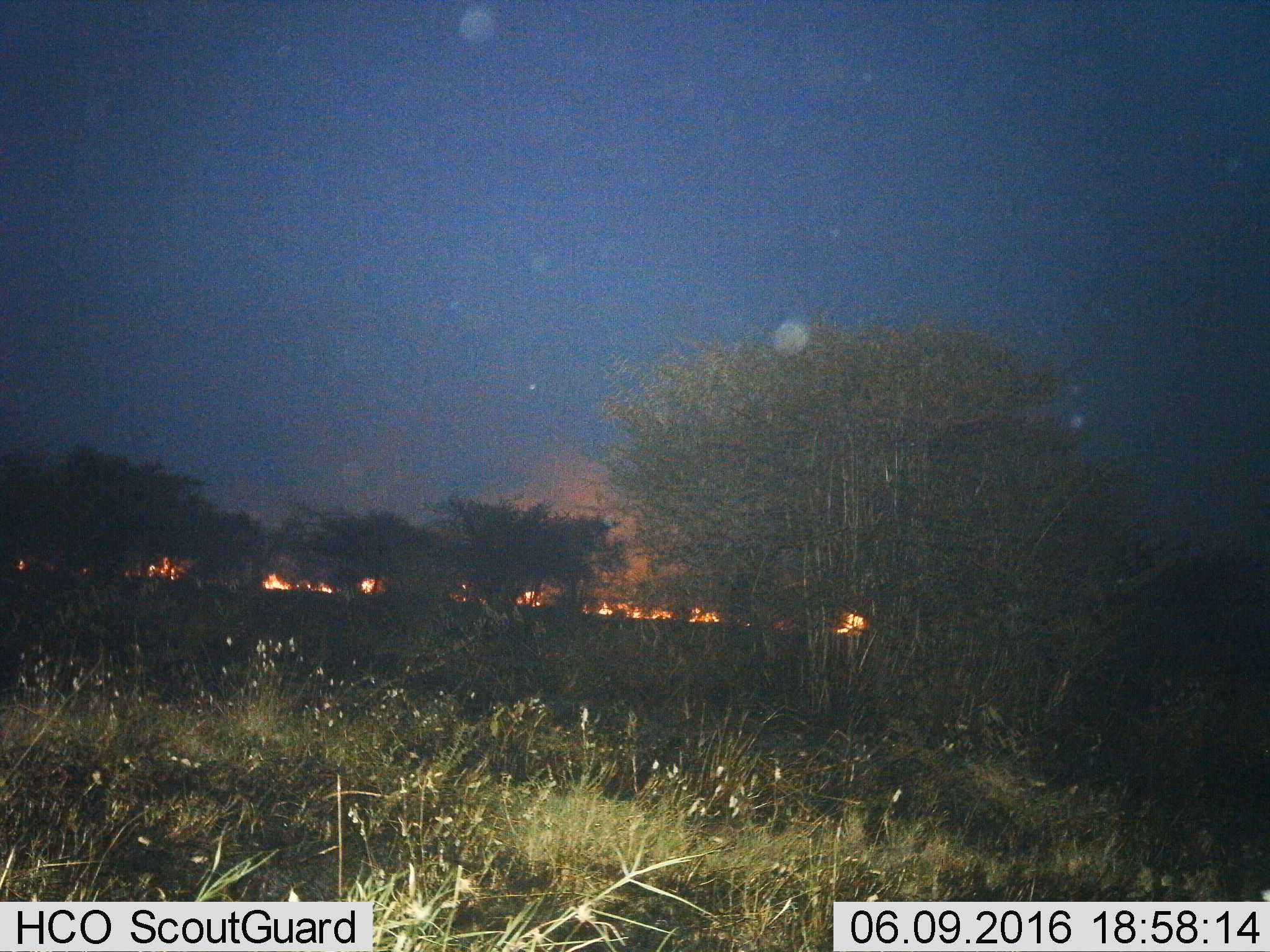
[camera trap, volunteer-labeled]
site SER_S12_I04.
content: unidentified animal